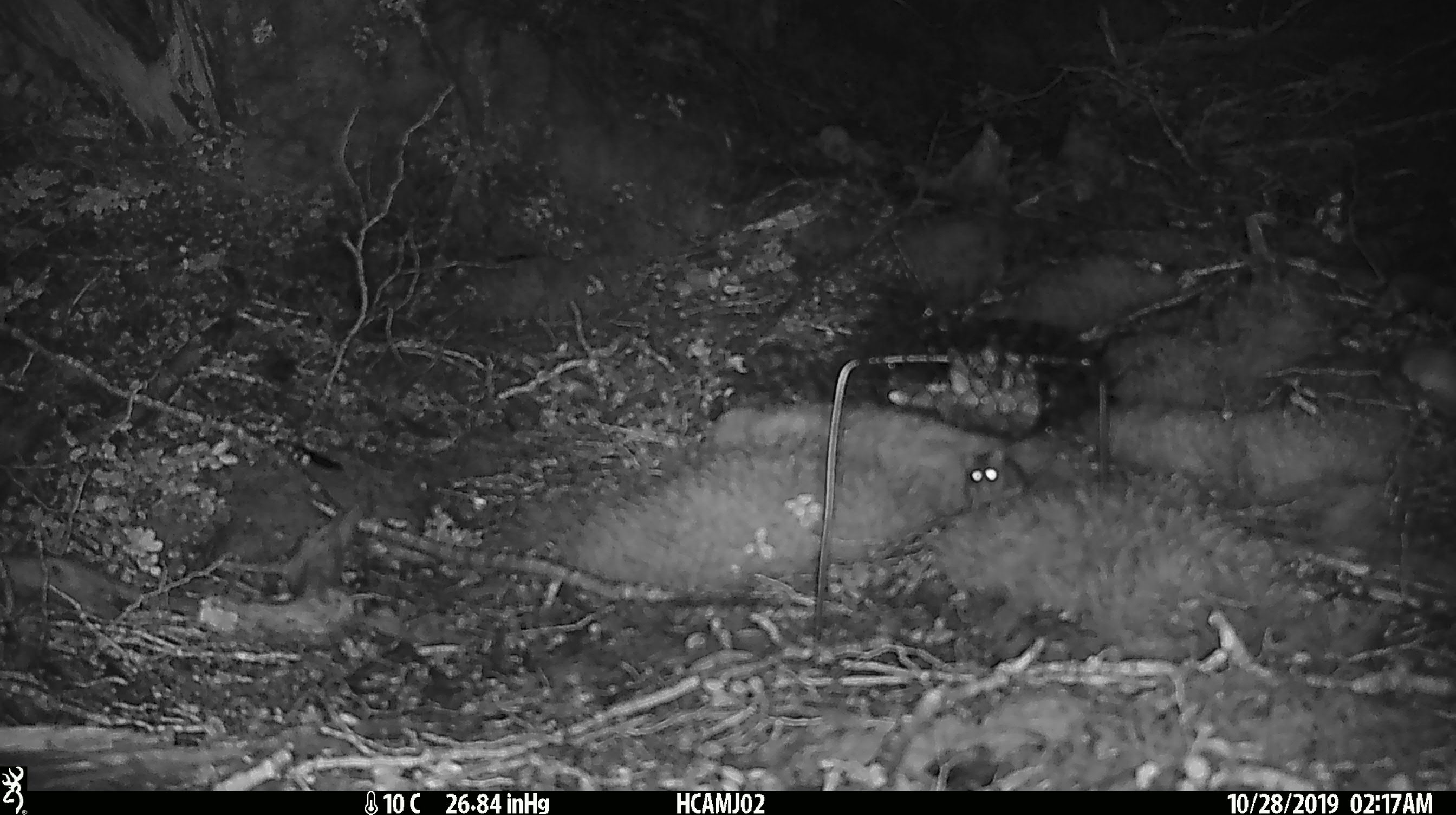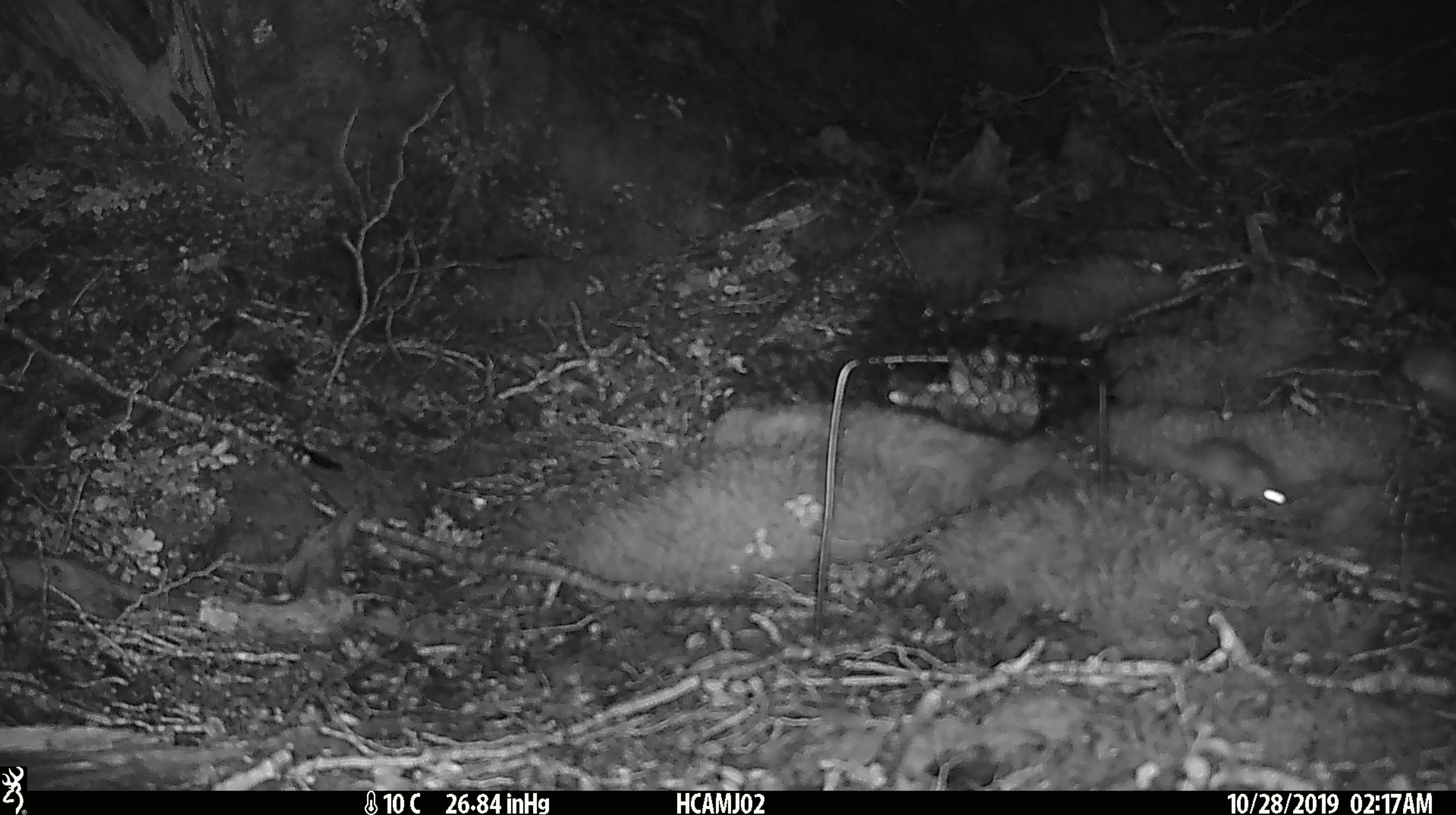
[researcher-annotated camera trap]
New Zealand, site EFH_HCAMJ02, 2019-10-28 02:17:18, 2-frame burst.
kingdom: Animalia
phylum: Chordata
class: Mammalia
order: Rodentia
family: Muridae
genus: Mus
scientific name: Mus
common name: mouse